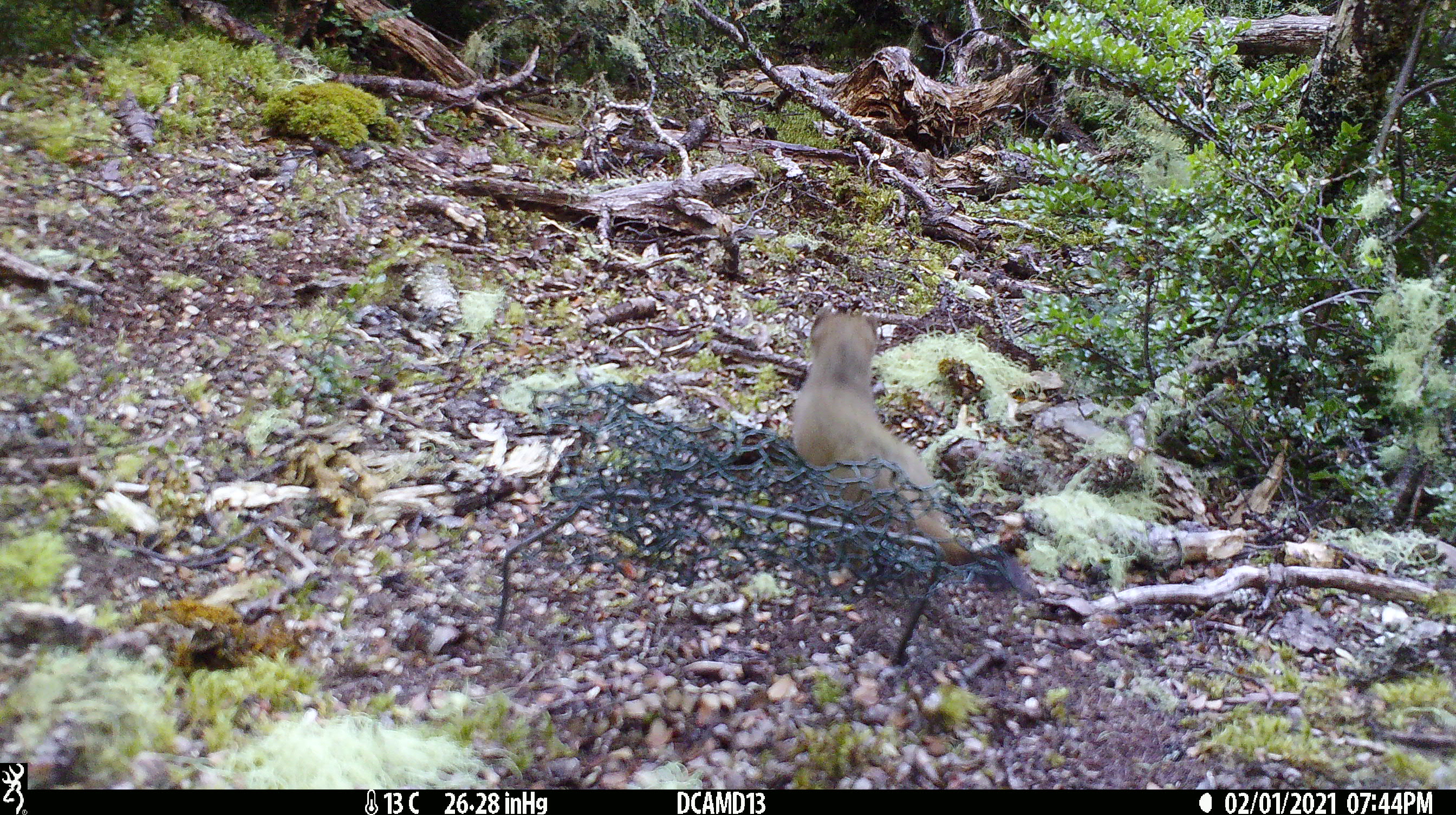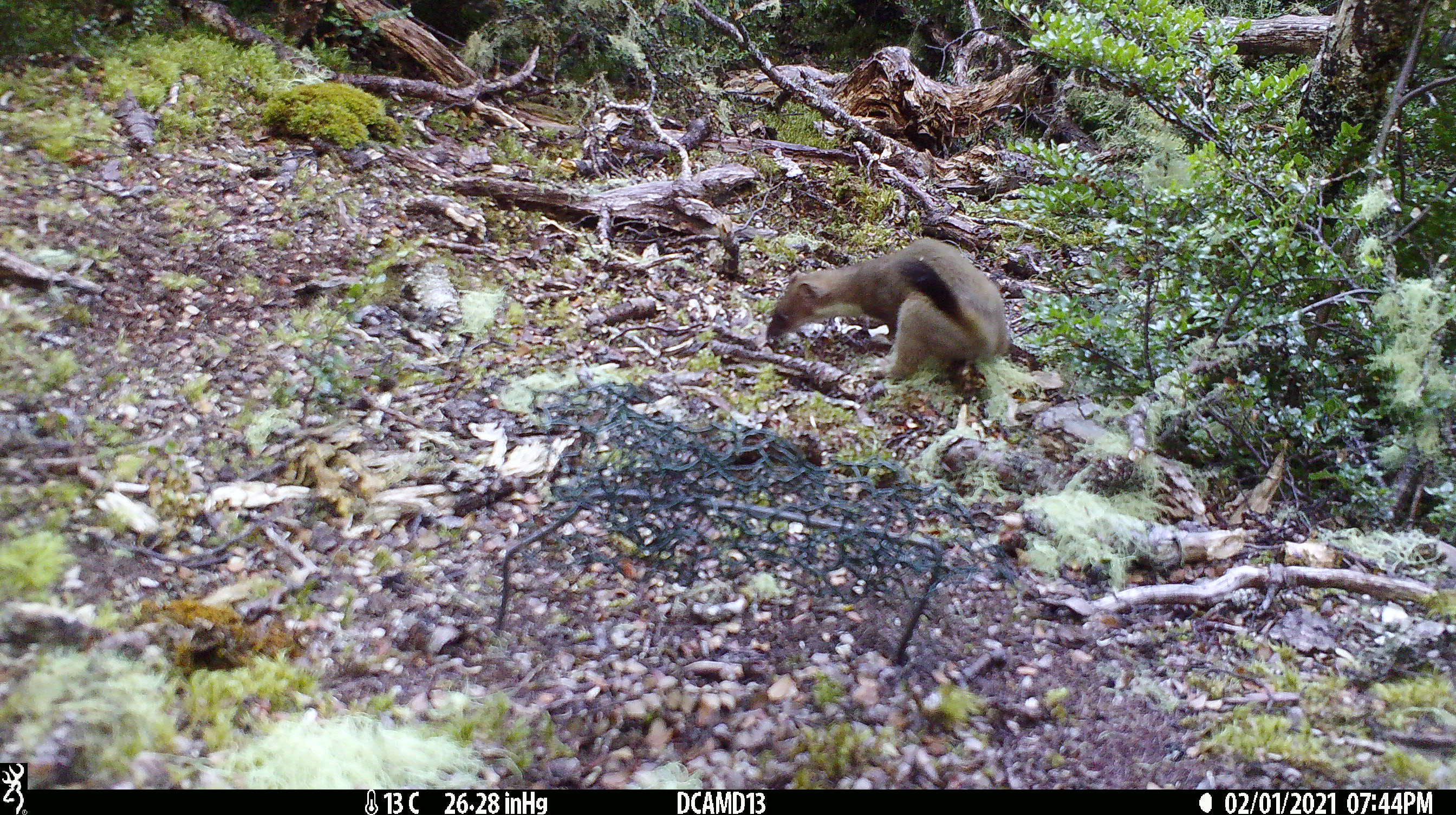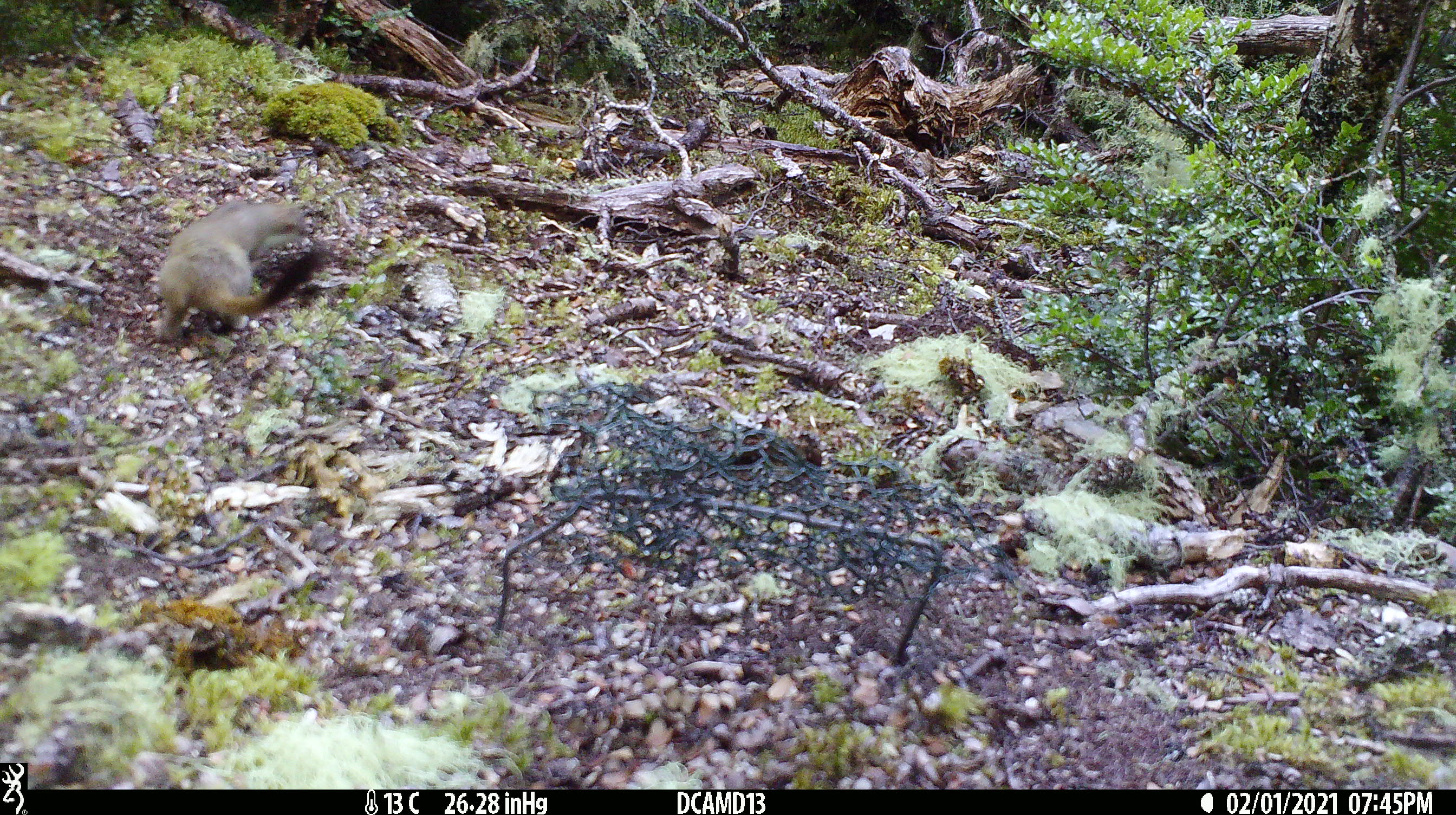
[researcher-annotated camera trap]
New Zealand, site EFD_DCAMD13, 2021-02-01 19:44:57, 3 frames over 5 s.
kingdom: Animalia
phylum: Chordata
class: Mammalia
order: Carnivora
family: Mustelidae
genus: Mustela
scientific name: Mustela erminea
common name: stoat